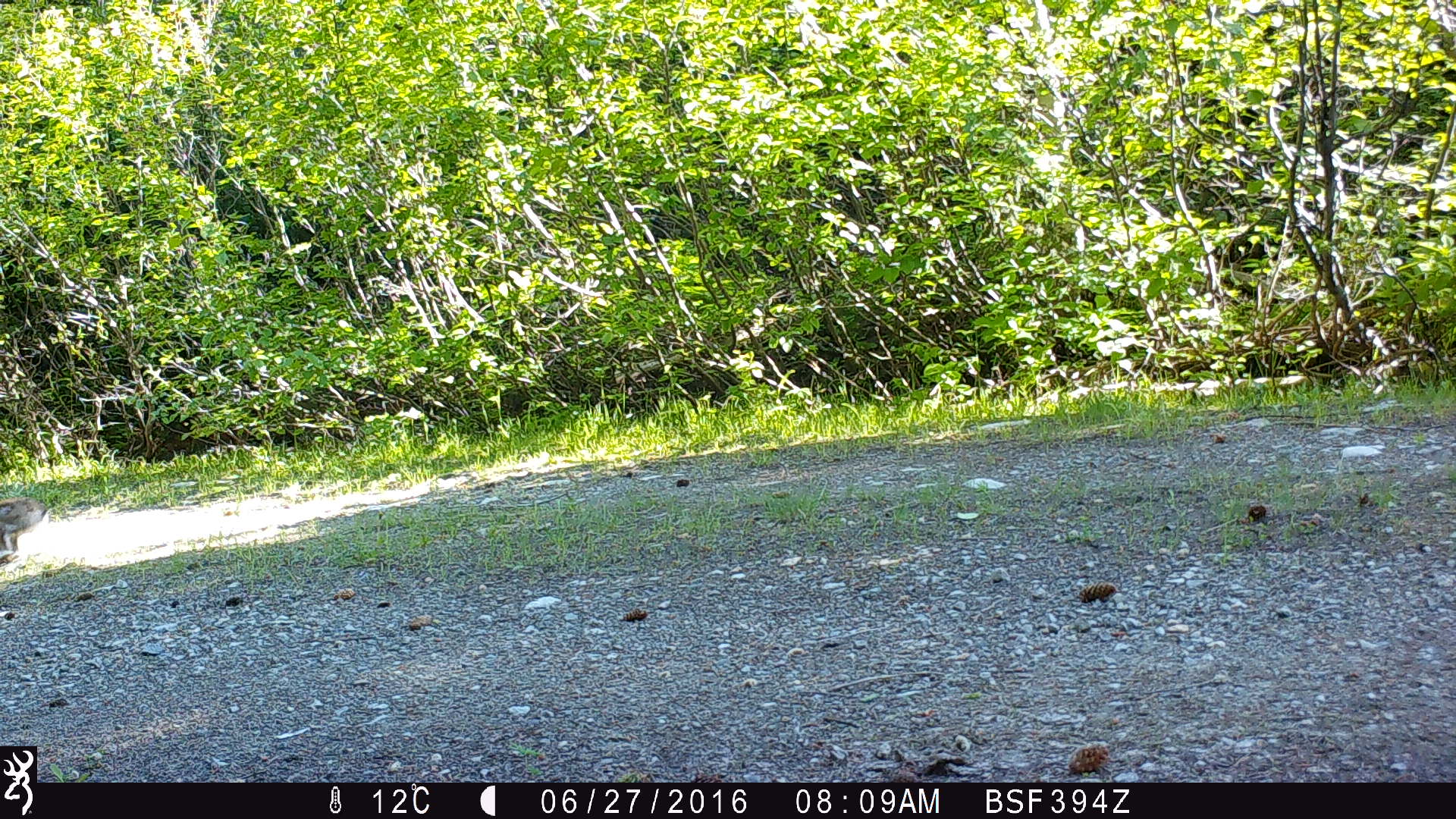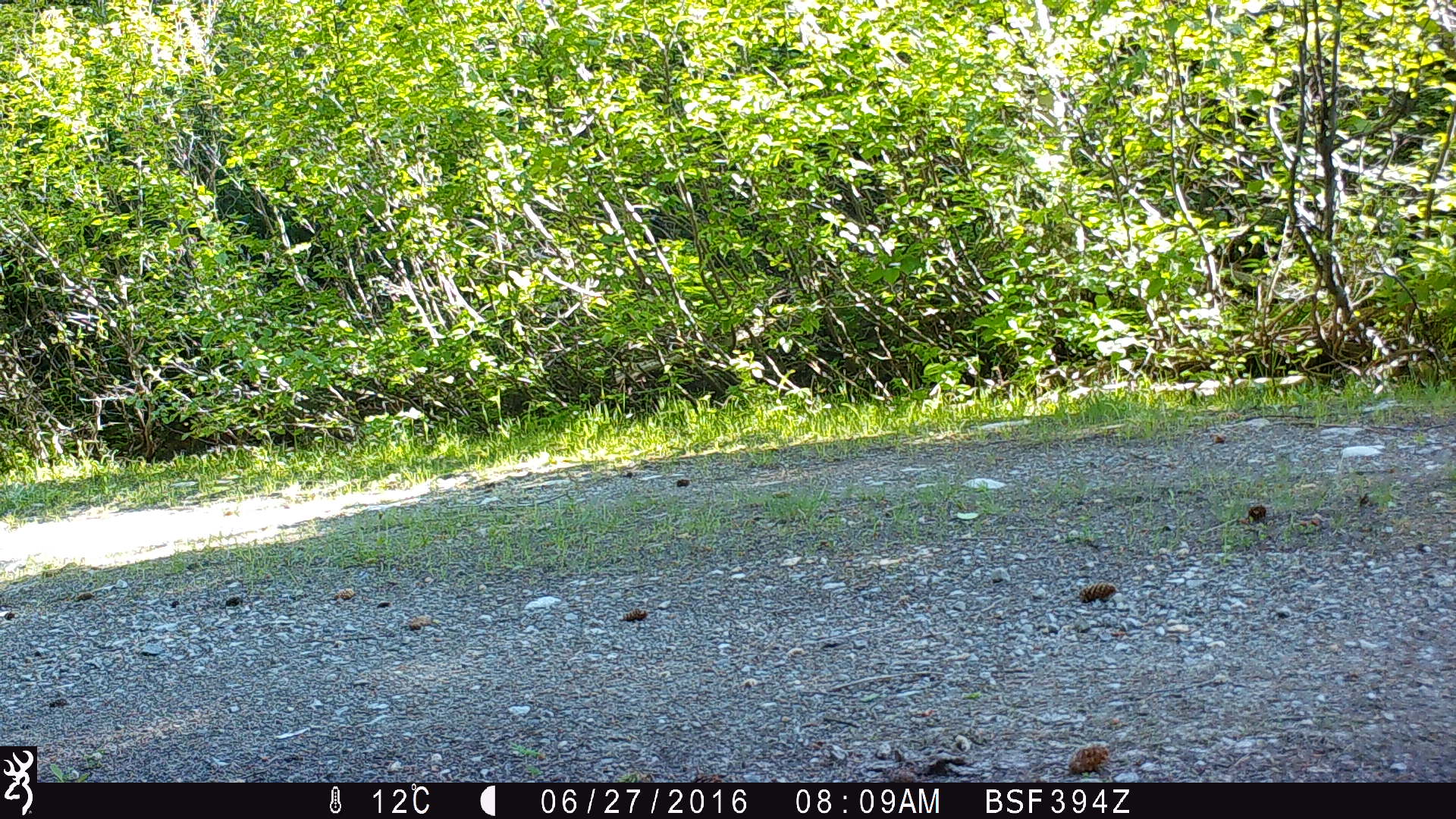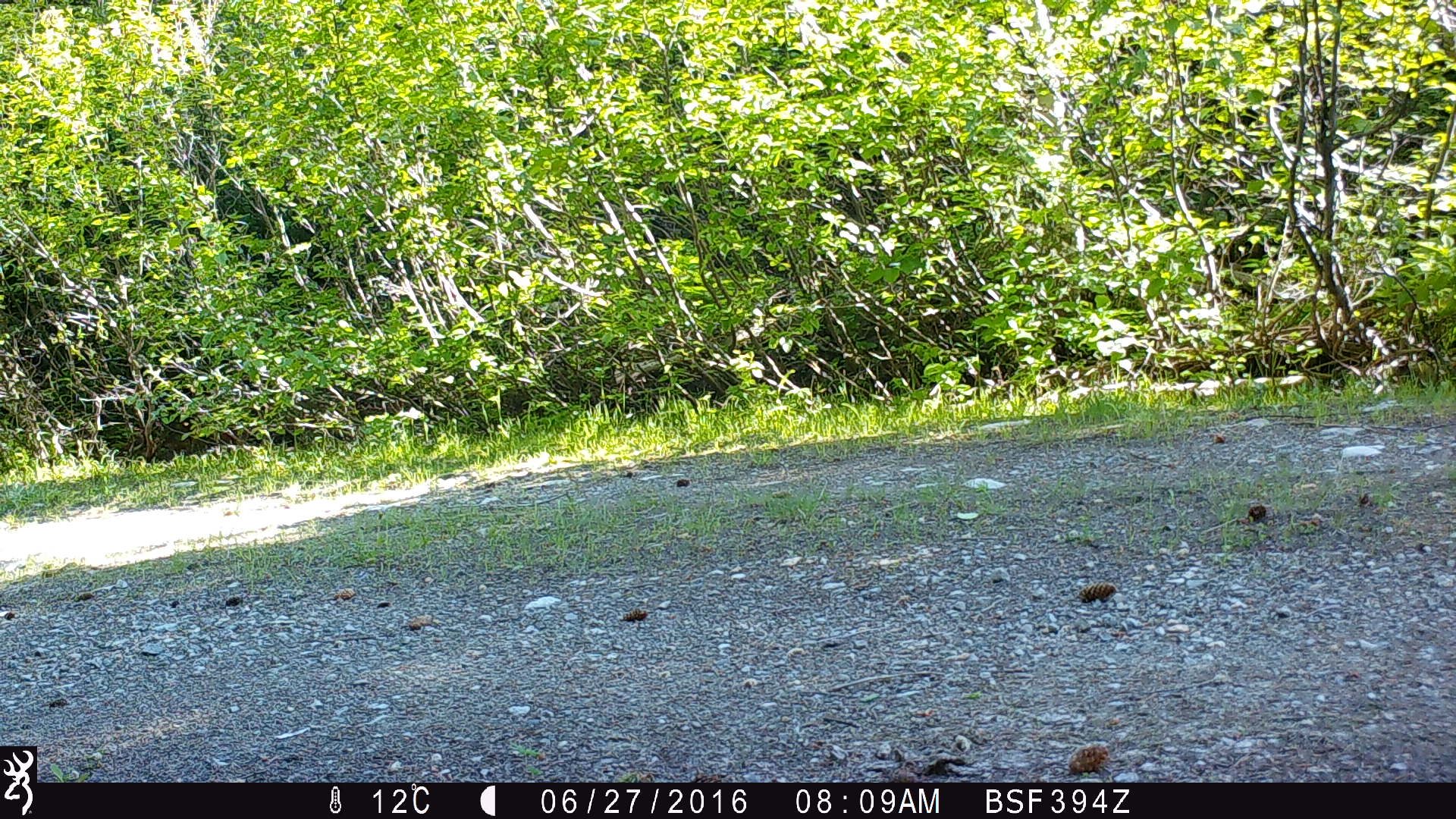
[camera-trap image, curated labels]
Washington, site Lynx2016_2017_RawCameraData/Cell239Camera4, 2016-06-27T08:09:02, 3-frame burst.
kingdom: Animalia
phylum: Chordata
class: Mammalia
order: Lagomorpha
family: Leporidae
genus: Lepus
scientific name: Lepus americanus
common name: snowshoe hare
Lepus americanus (snowshoe hare). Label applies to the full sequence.